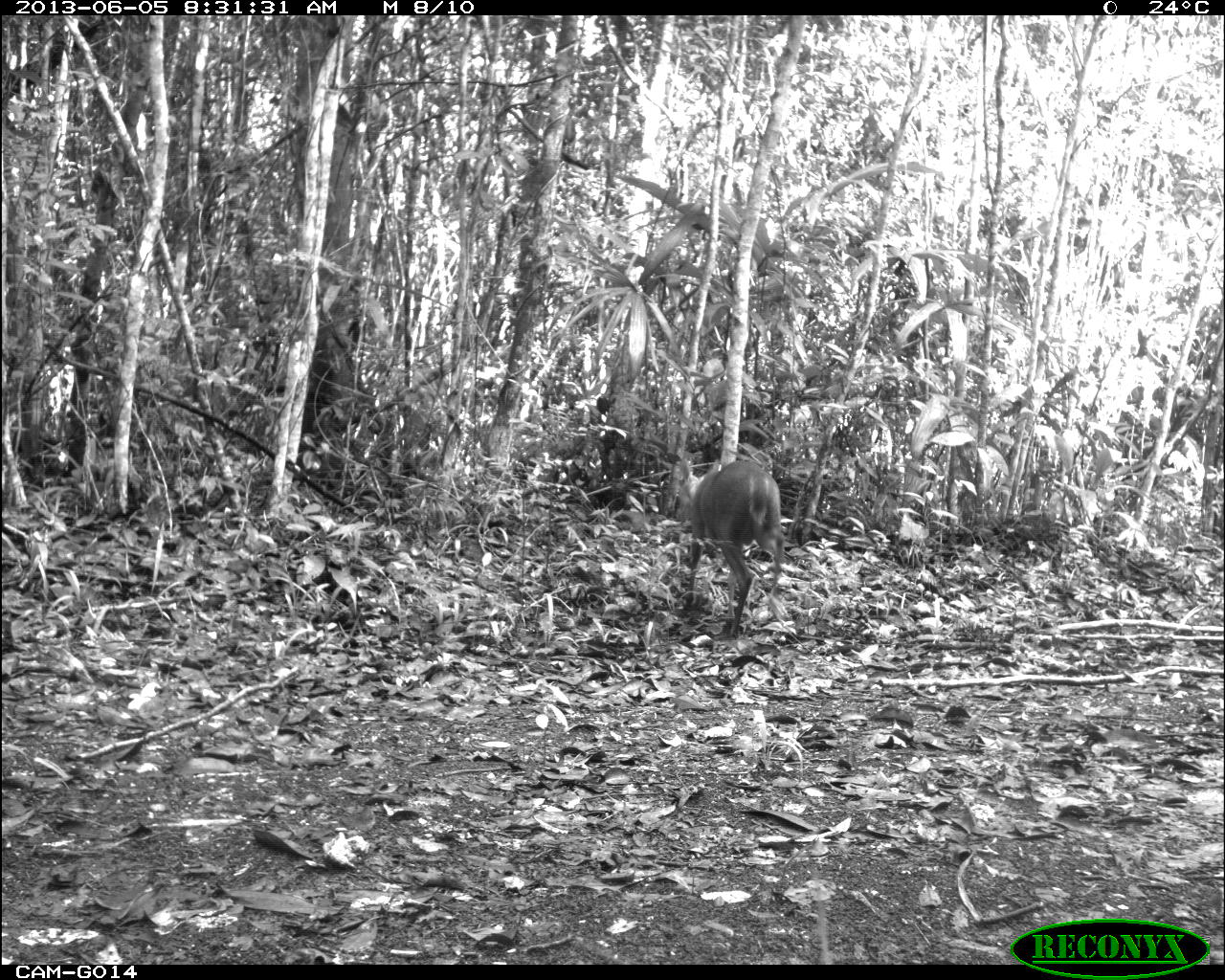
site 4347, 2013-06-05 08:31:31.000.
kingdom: Animalia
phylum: Chordata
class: Mammalia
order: Artiodactyla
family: Cervidae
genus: Mazama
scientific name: Mazama temama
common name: central american red brocket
Mazama temama (central american red brocket), count 1, sex male.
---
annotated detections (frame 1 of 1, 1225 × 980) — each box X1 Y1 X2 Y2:
mazama temama: 672 456 785 635